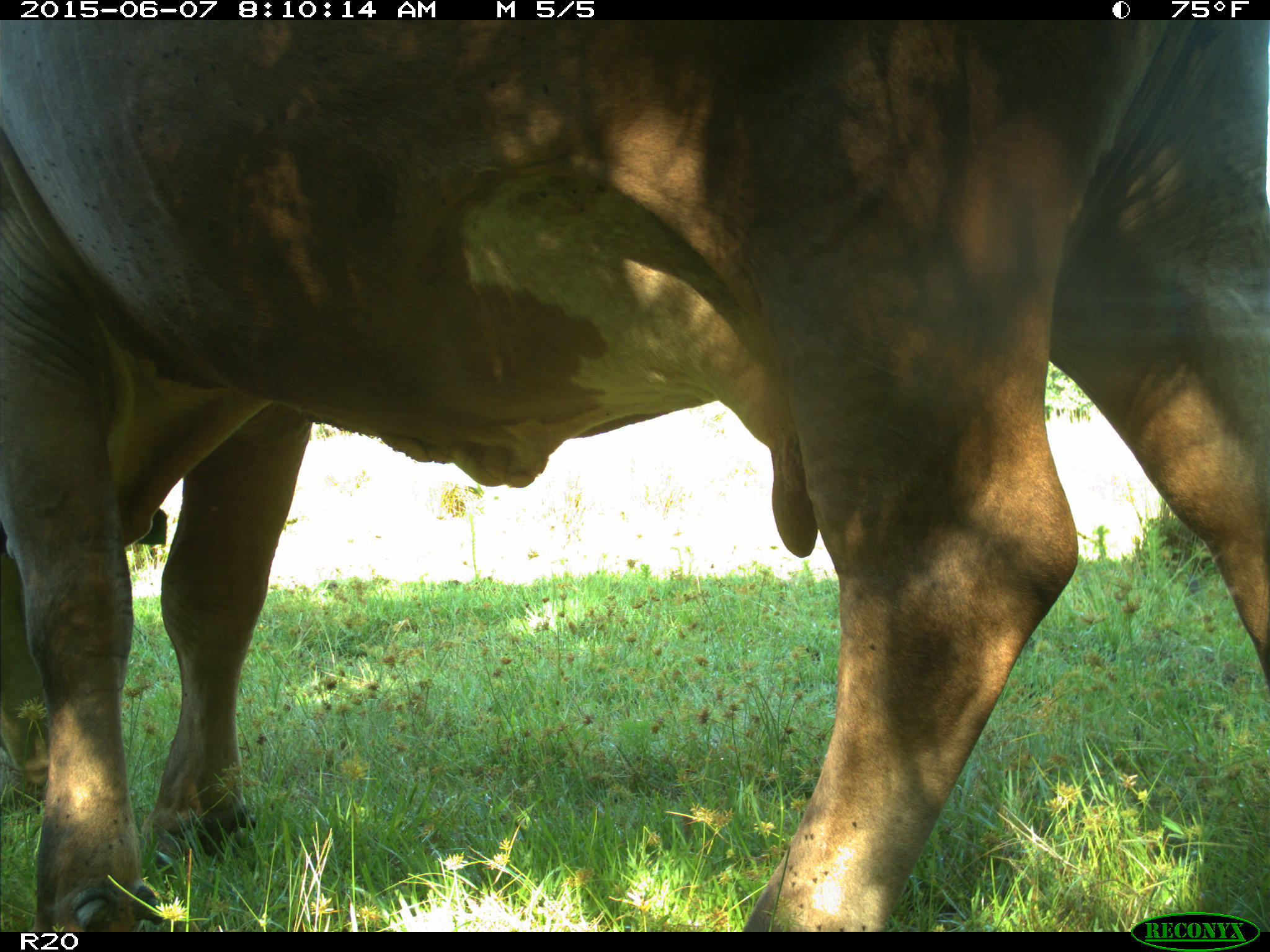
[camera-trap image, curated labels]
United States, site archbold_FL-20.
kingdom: Animalia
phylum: Chordata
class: Mammalia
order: Artiodactyla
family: Bovidae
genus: Bos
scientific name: Bos taurus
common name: domestic cow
Bos taurus (domestic cow).